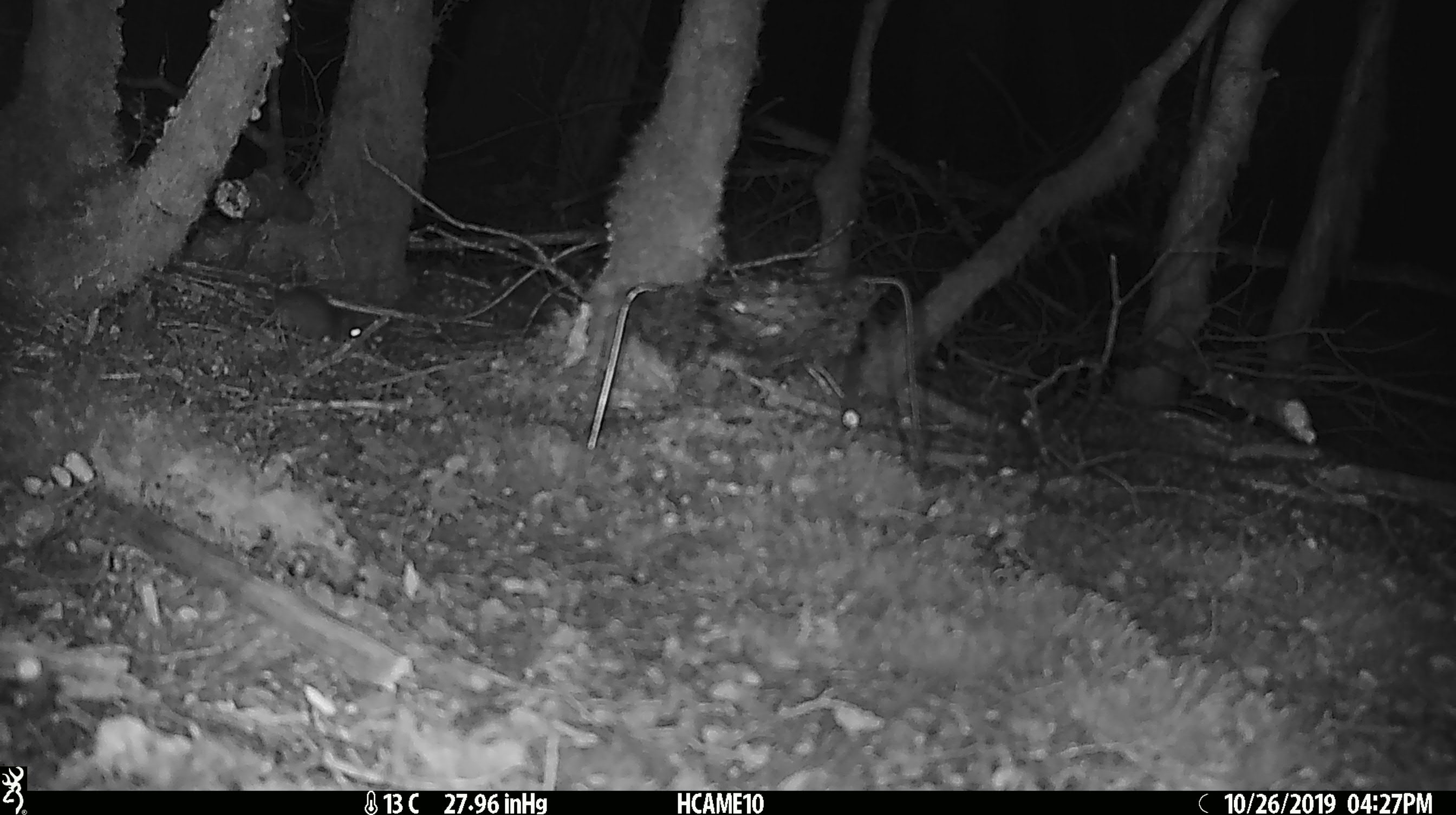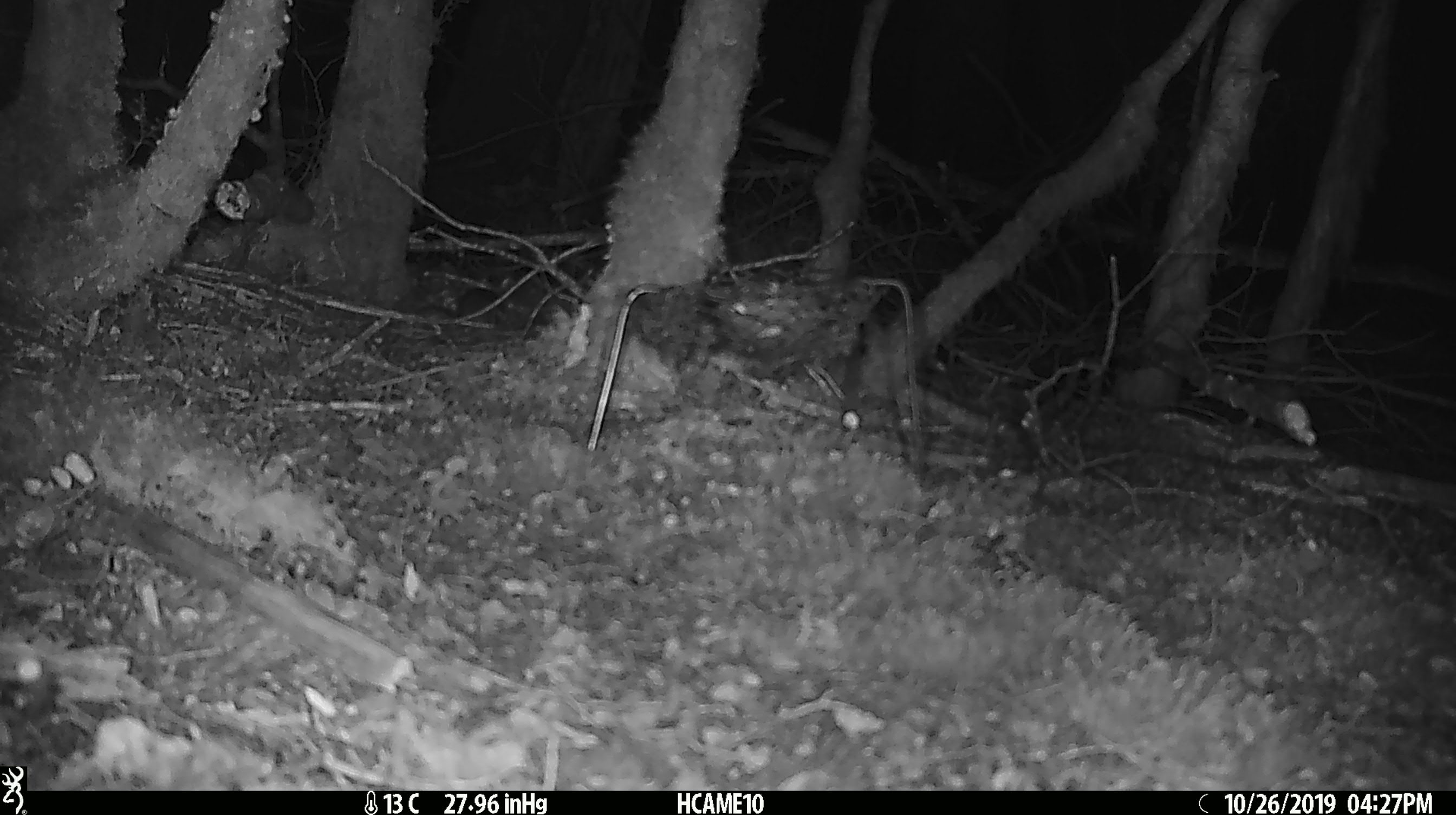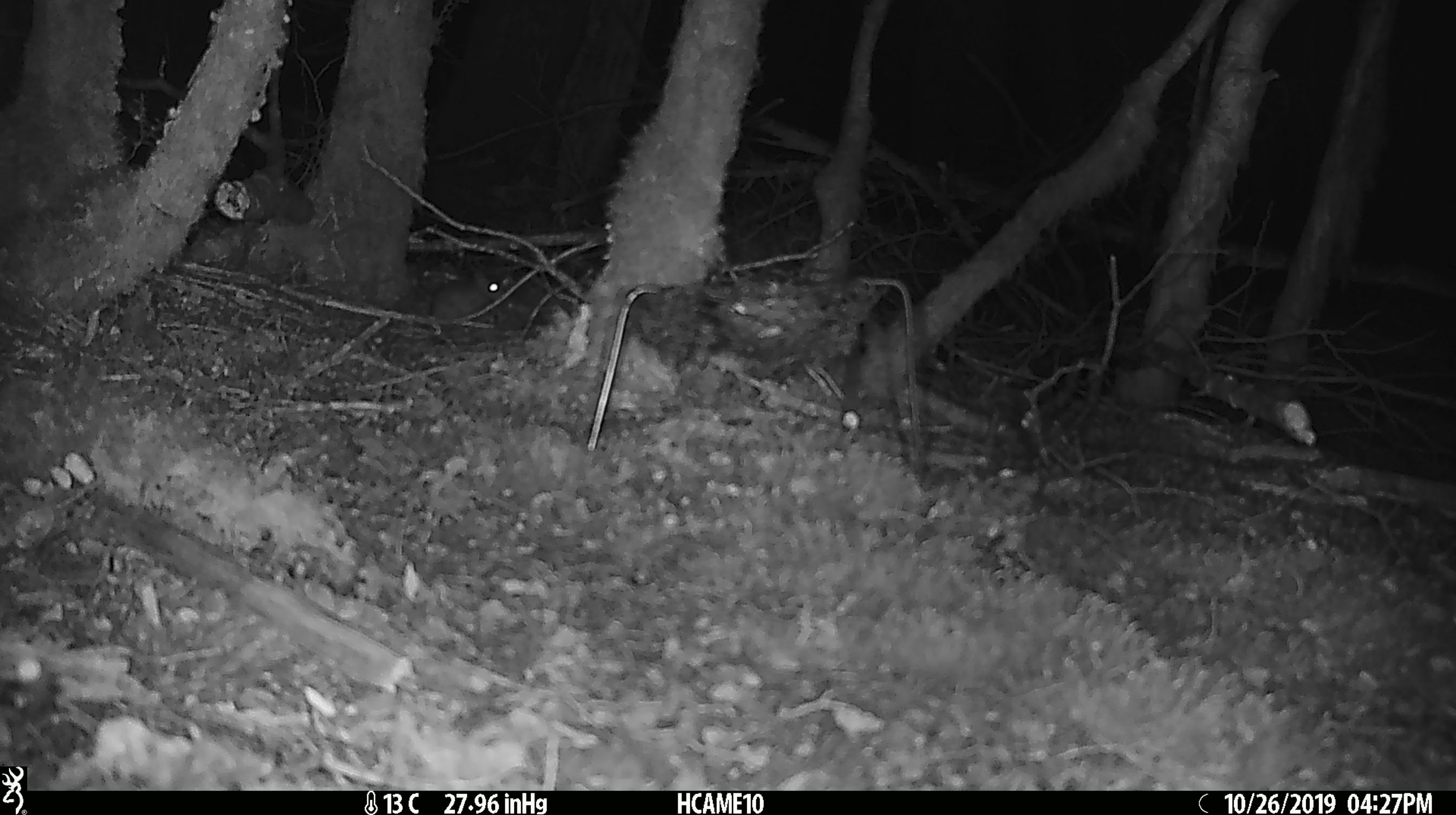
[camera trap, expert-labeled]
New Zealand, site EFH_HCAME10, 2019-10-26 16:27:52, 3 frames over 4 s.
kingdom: Animalia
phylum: Chordata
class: Mammalia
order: Rodentia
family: Muridae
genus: Mus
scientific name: Mus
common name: mouse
Mouse (Mus).